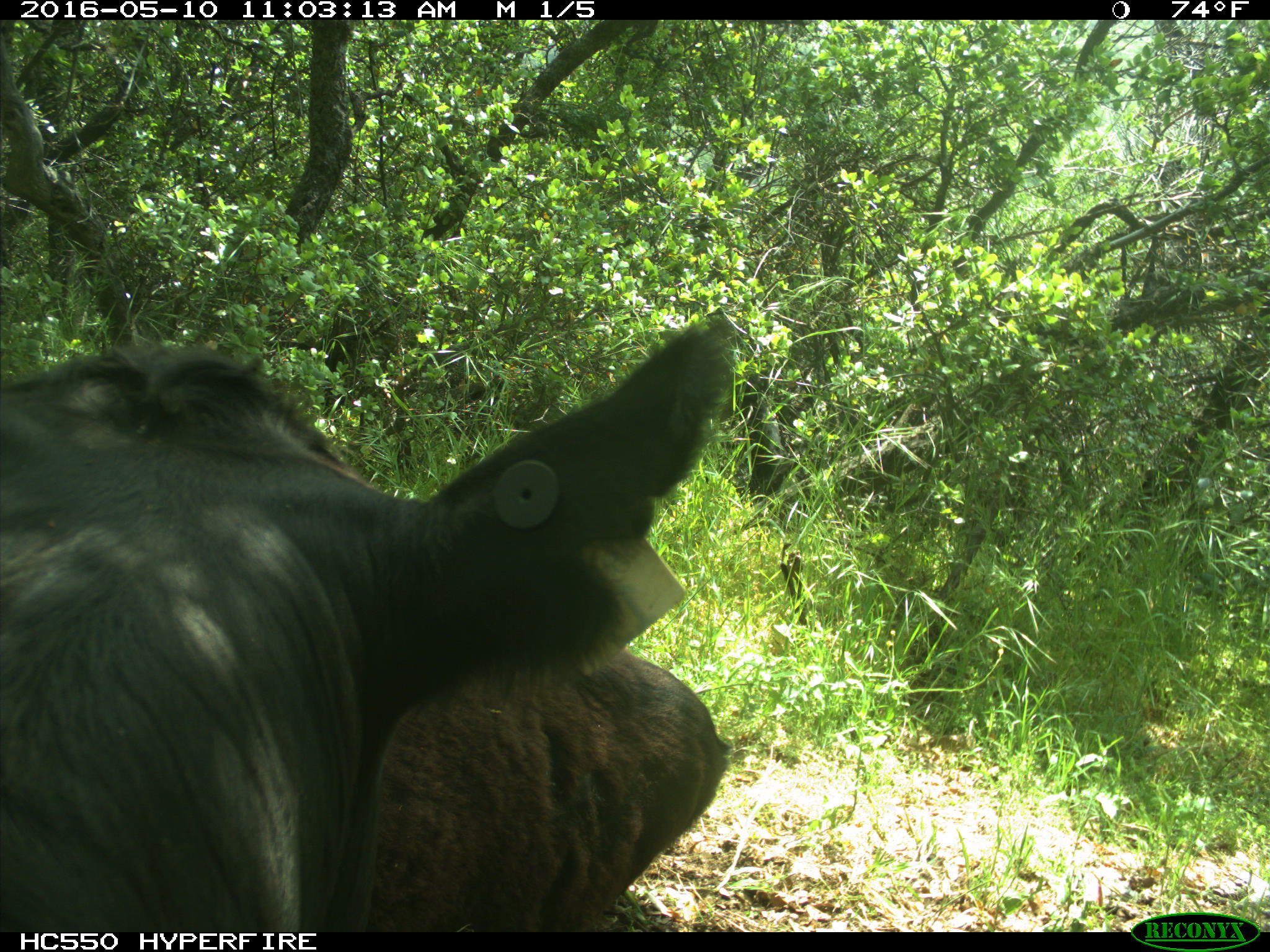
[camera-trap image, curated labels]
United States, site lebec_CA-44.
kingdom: Animalia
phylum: Chordata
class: Mammalia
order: Artiodactyla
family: Bovidae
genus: Bos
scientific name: Bos taurus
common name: domestic cow